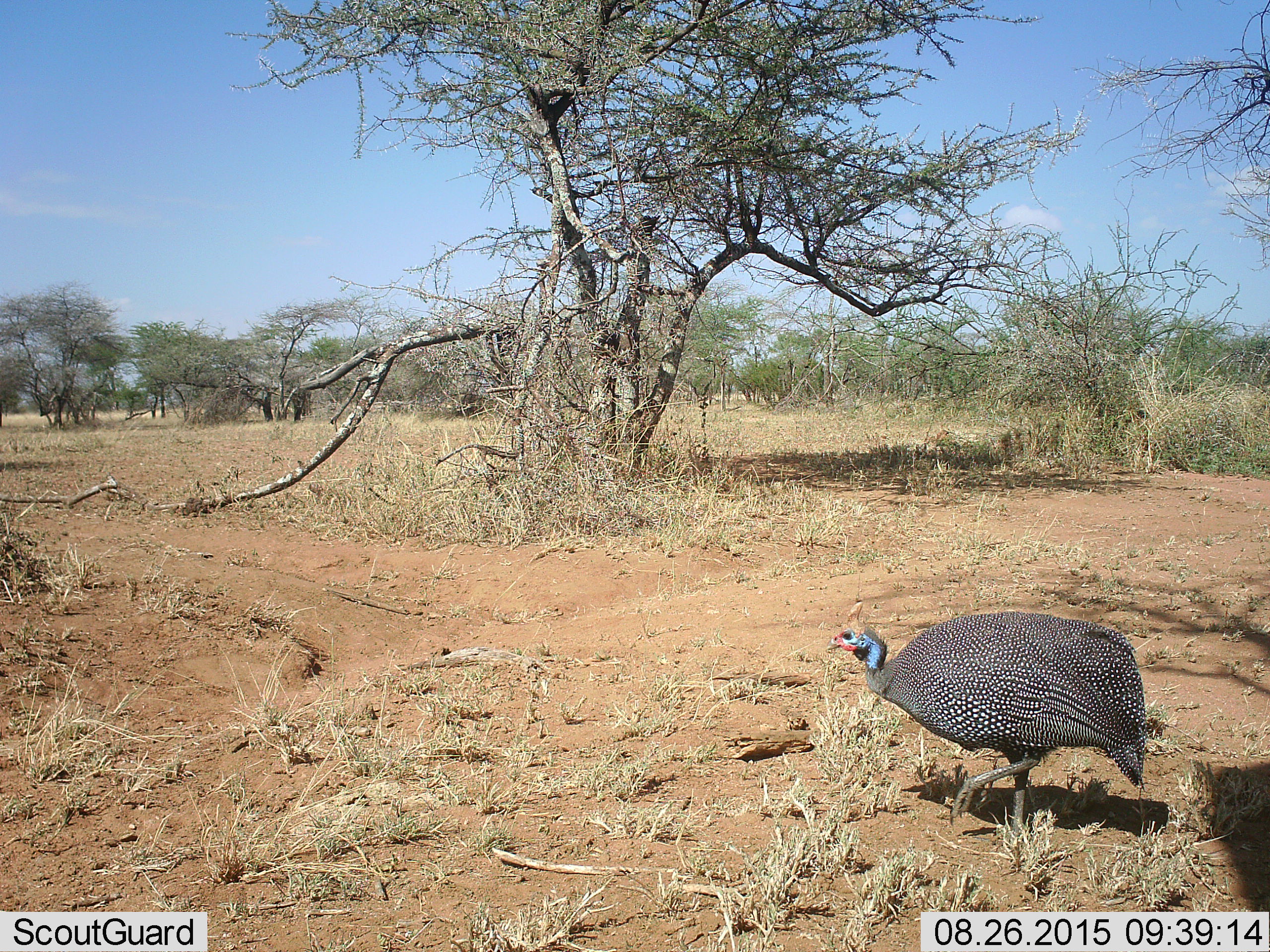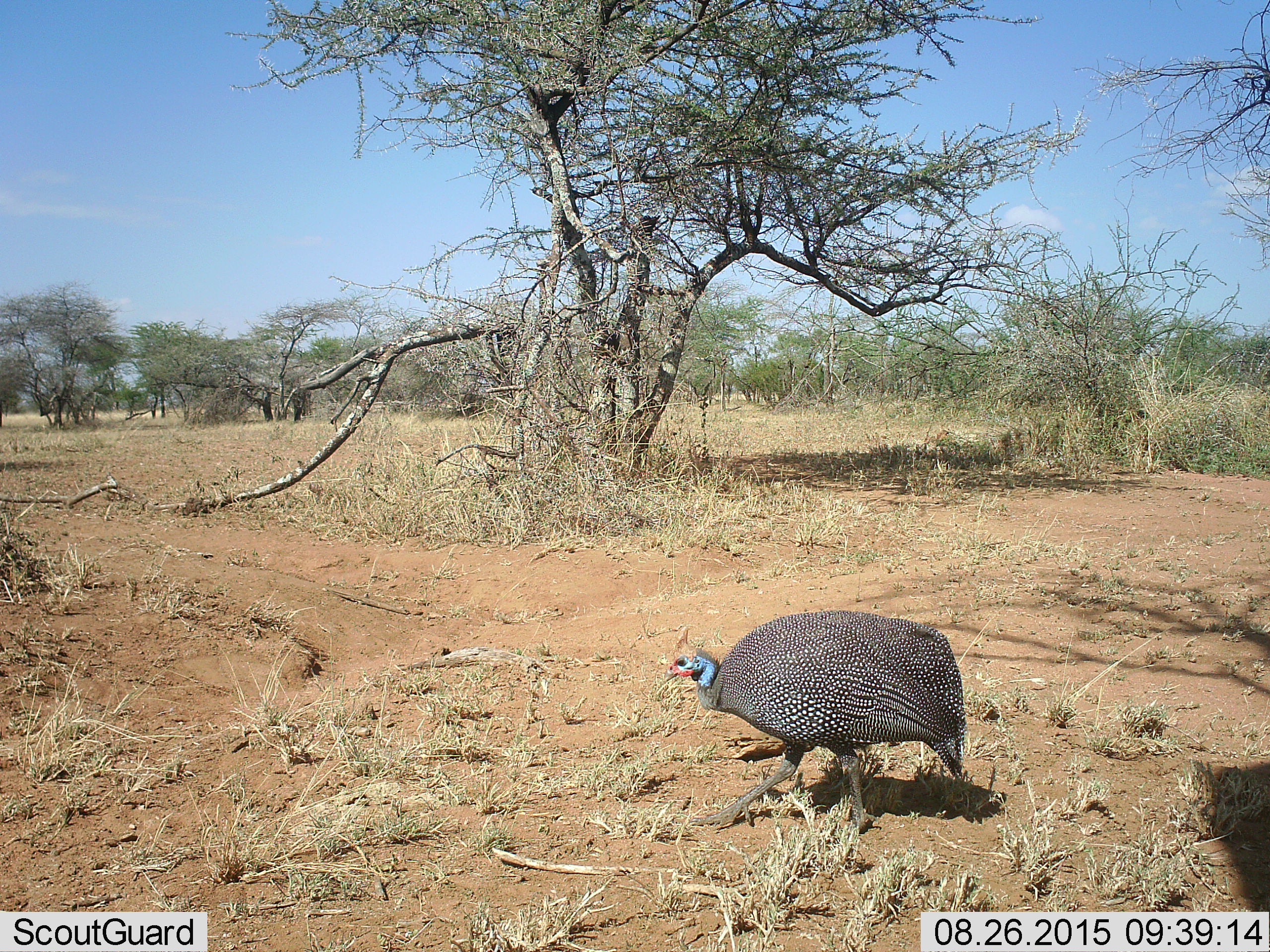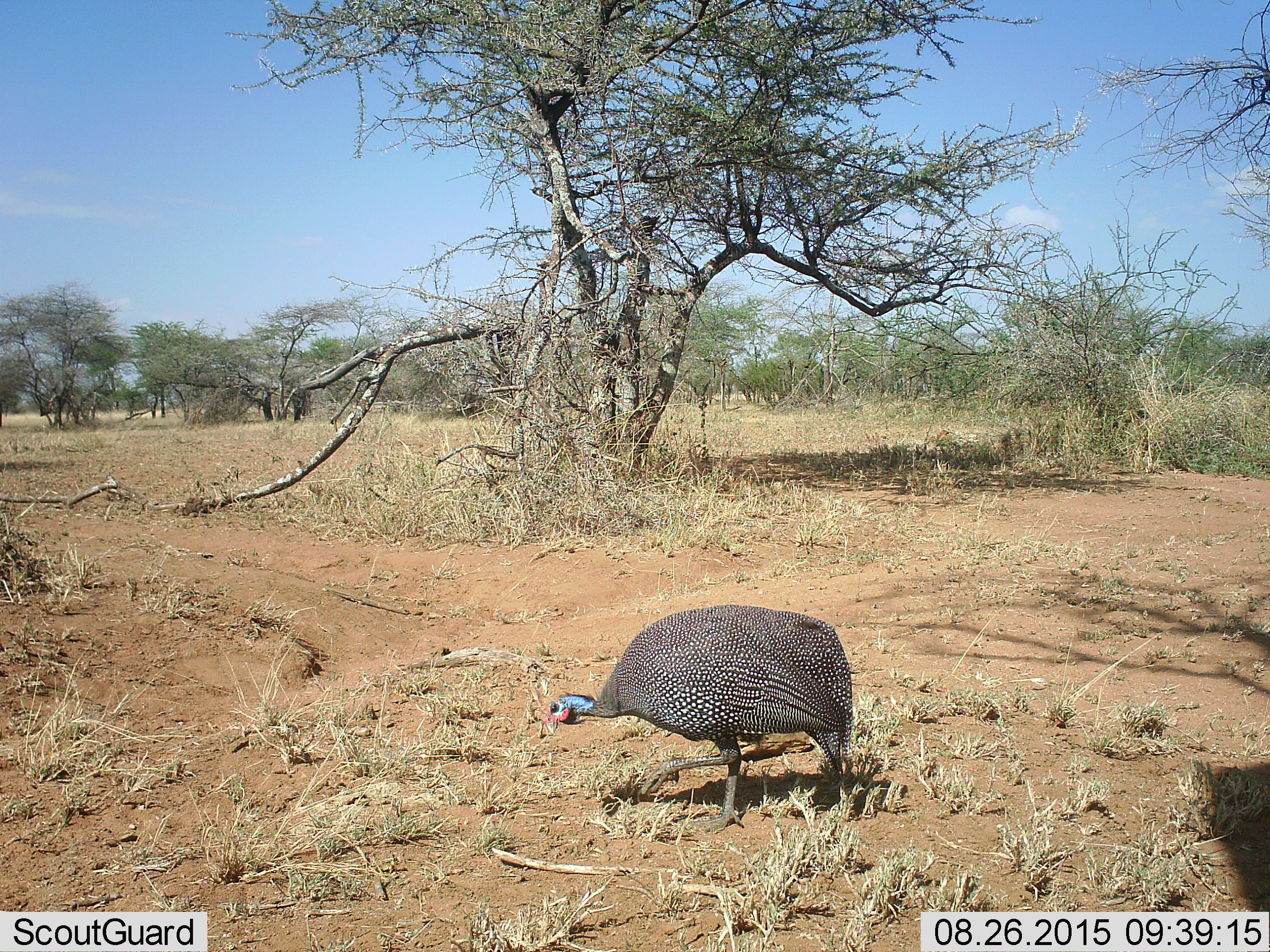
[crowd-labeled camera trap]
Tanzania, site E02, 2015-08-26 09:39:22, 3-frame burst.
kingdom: Animalia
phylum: Chordata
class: Aves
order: Galliformes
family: Numididae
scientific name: Numididae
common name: guinea fowl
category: guineafowl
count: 1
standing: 6%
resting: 0%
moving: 94%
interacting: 0%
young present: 0%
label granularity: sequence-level